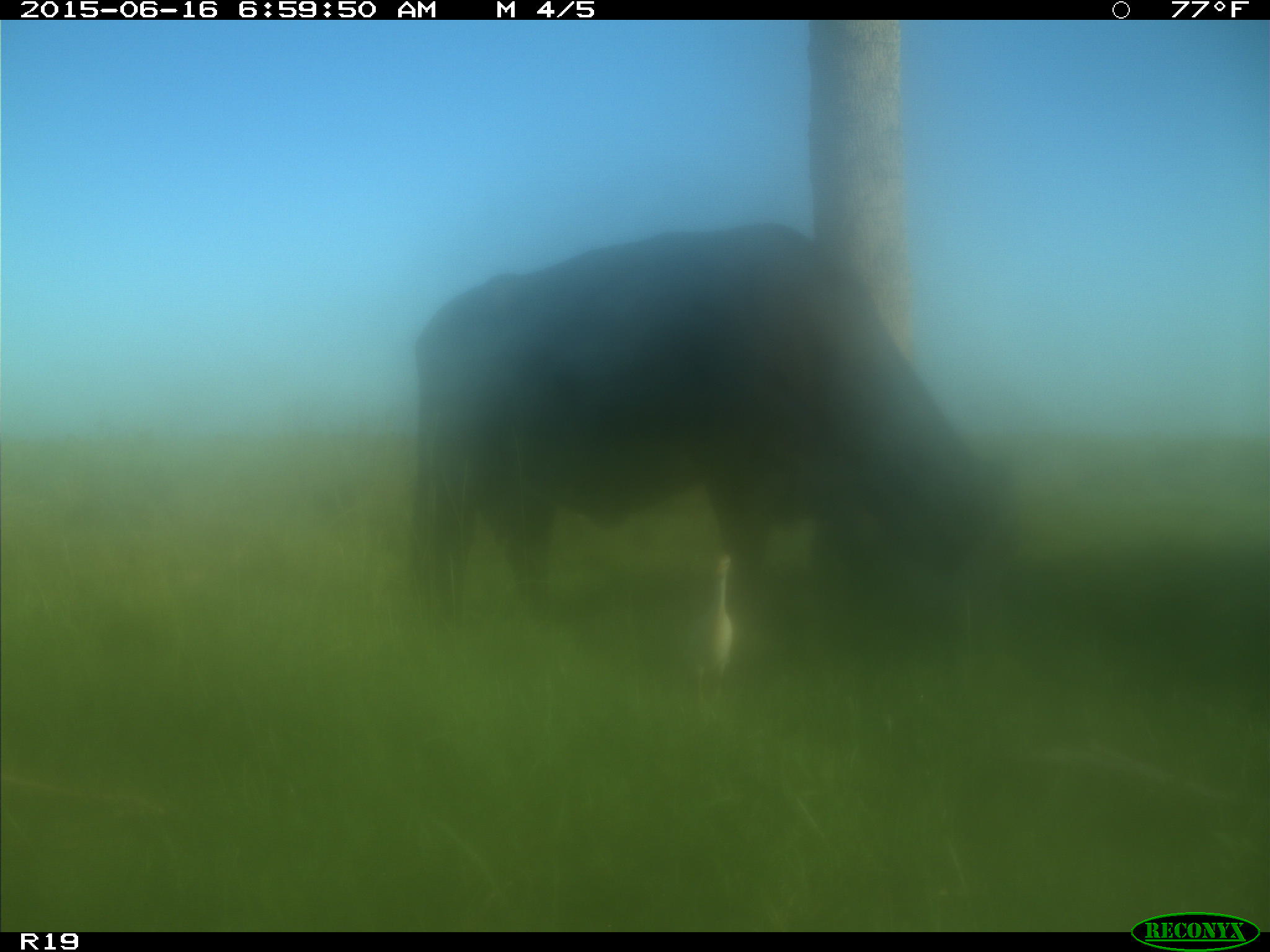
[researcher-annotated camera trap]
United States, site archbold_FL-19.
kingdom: Animalia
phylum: Chordata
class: Mammalia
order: Artiodactyla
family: Bovidae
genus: Bos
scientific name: Bos taurus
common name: domestic cow